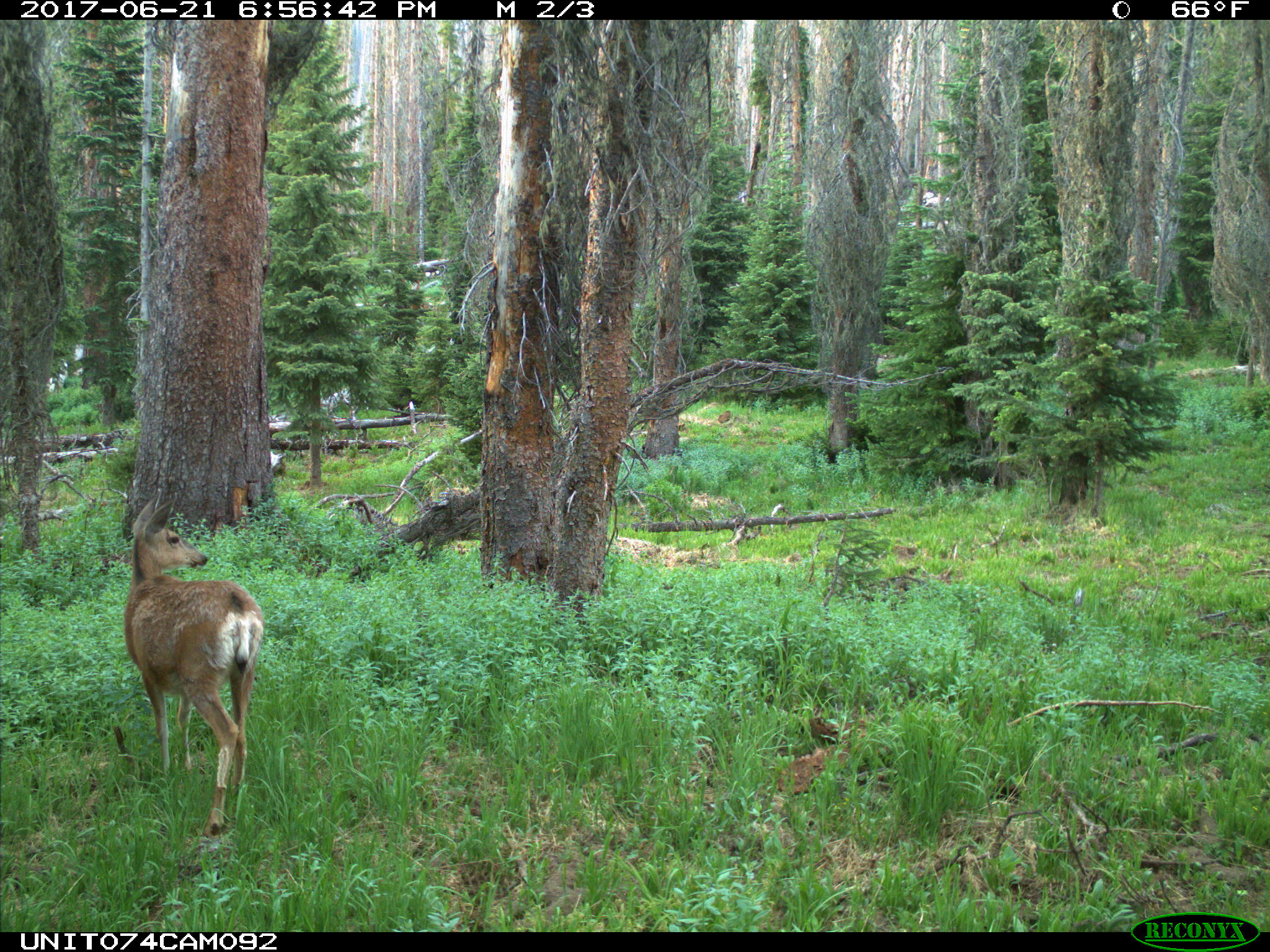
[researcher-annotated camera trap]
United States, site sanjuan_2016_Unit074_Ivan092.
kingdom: Animalia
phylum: Chordata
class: Mammalia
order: Artiodactyla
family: Cervidae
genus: Odocoileus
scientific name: Odocoileus hemionus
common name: mule deer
Odocoileus hemionus (mule deer).